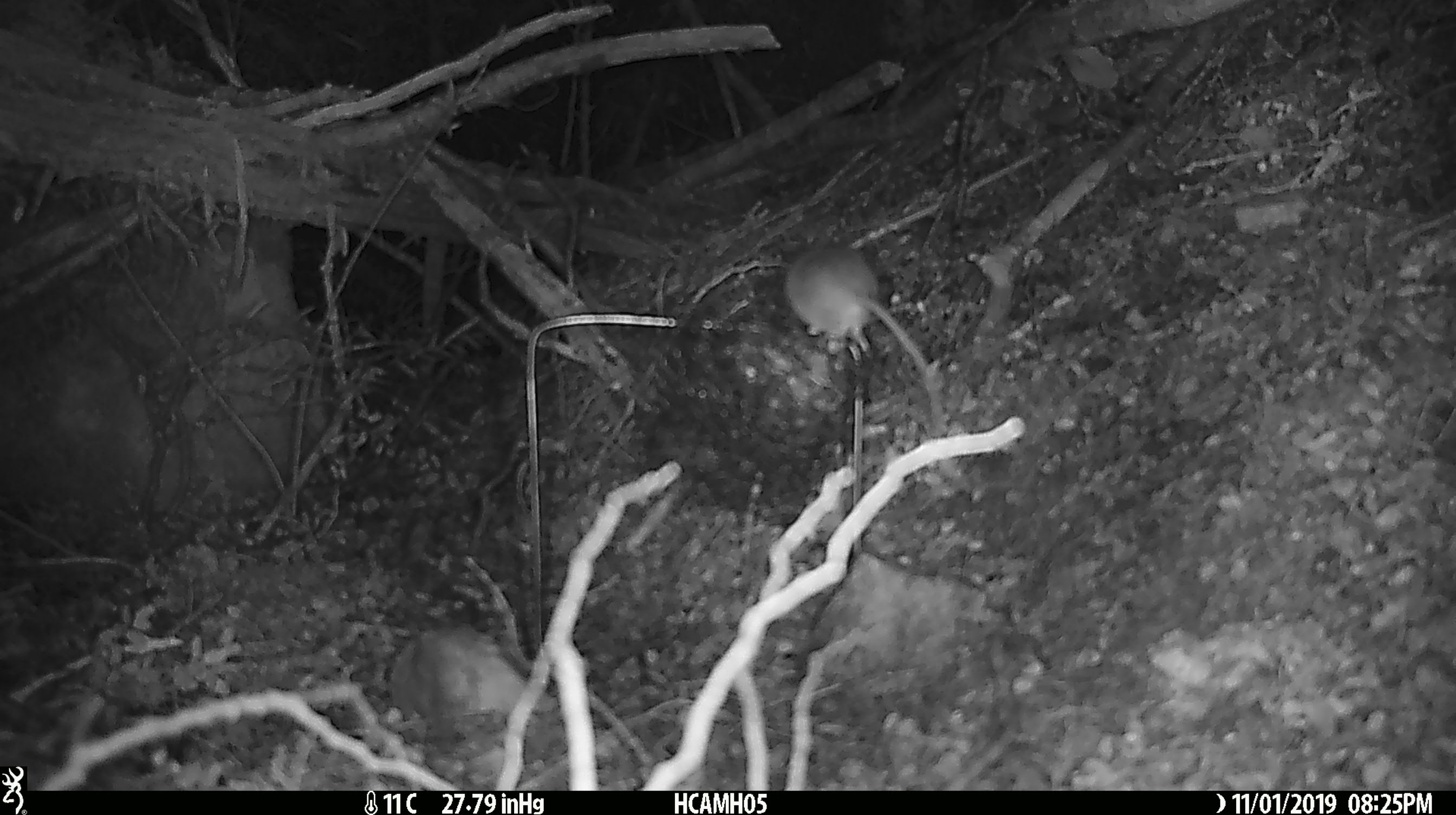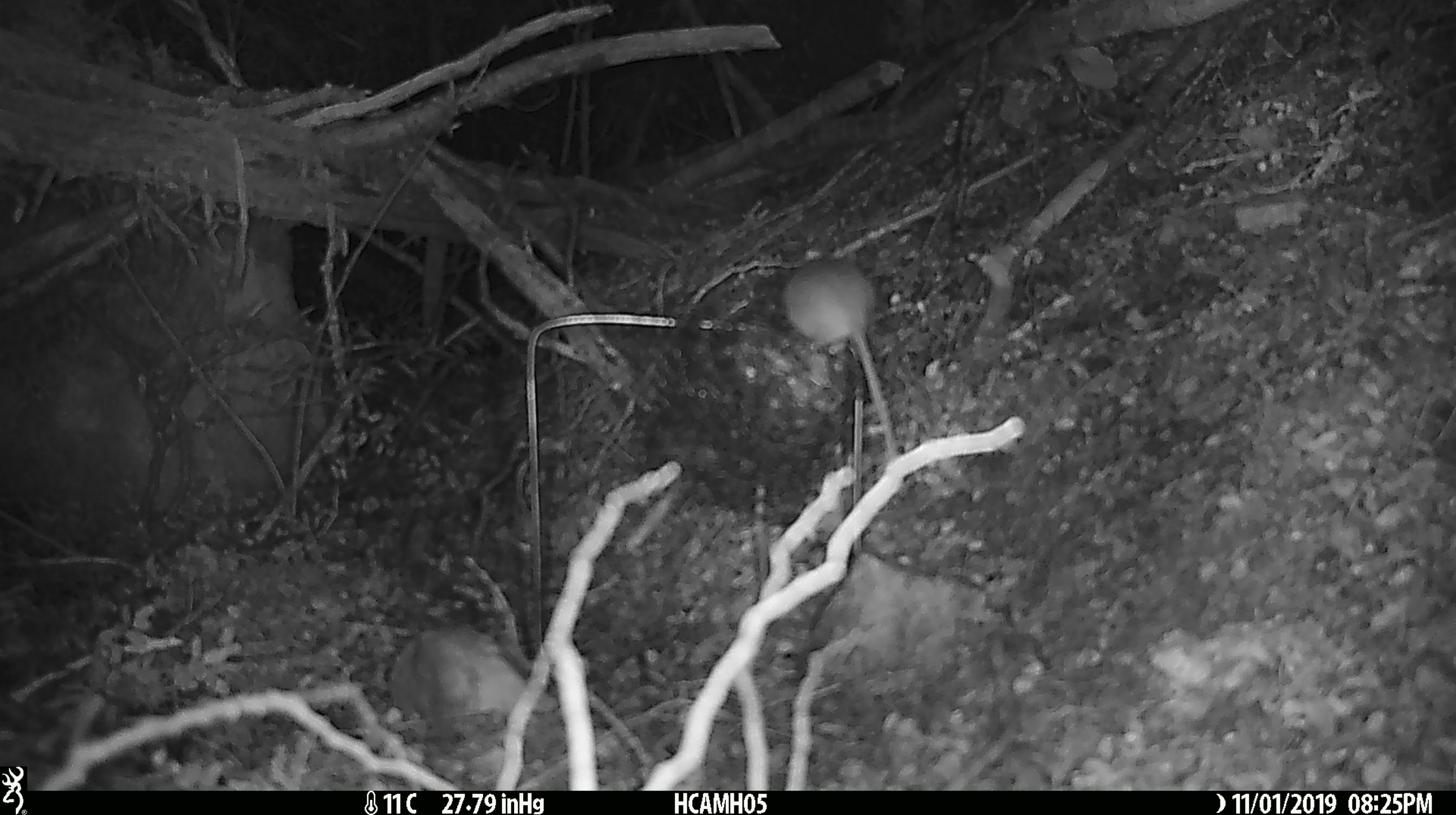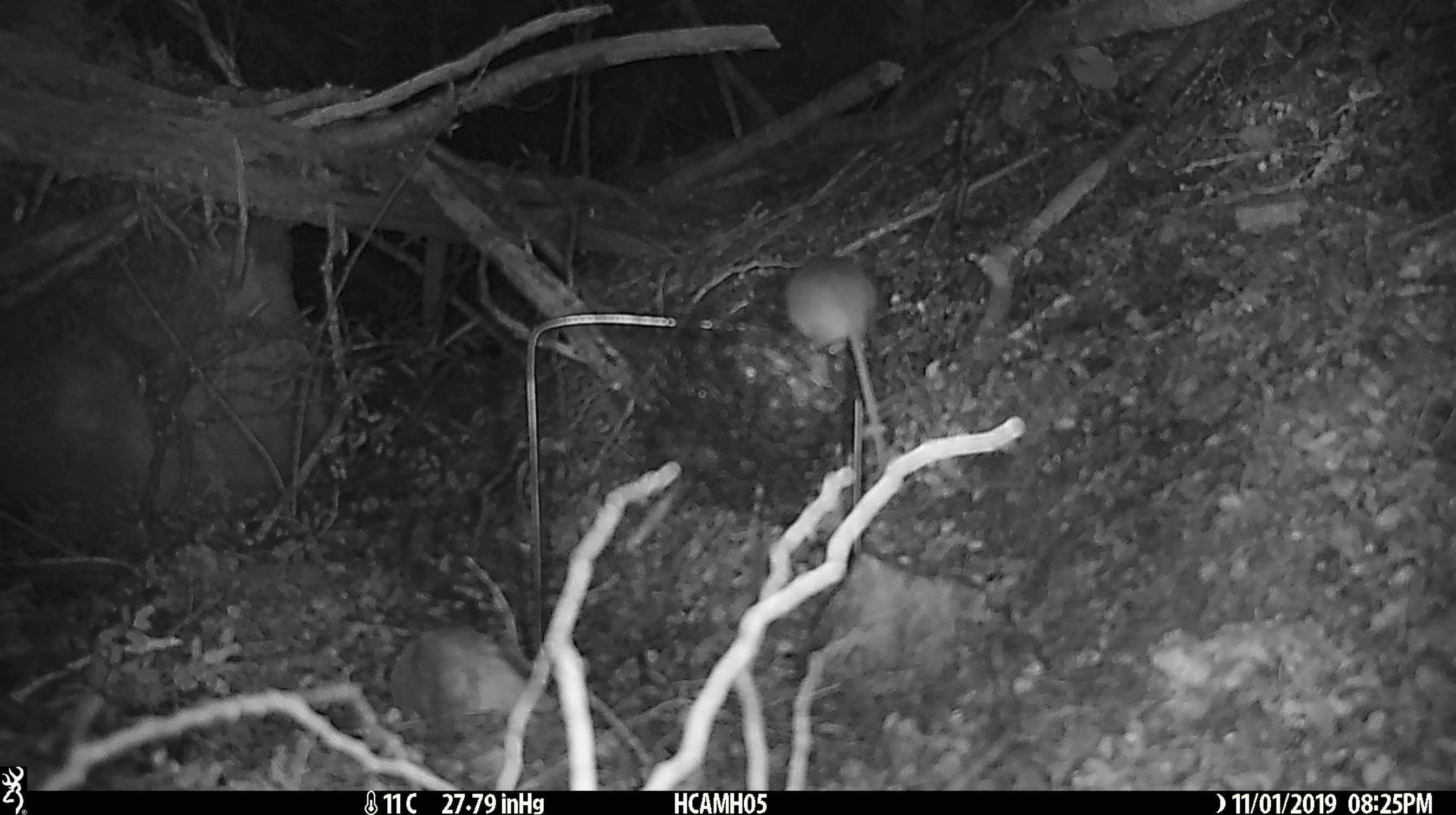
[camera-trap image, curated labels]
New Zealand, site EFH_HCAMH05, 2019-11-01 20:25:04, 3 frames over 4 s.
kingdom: Animalia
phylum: Chordata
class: Mammalia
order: Rodentia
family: Muridae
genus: Mus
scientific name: Mus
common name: mouse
Mouse (Mus).